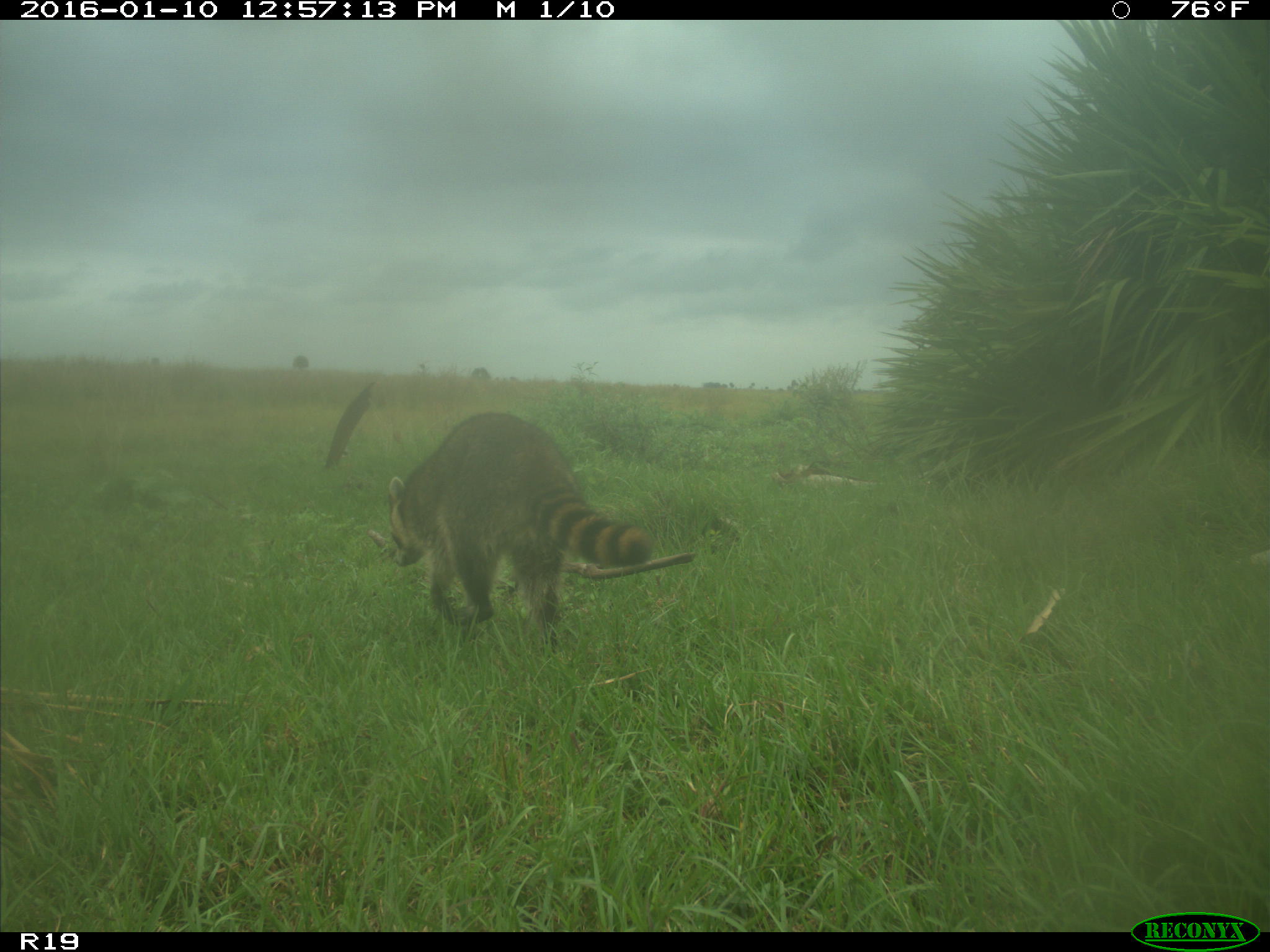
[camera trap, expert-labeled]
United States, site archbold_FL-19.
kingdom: Animalia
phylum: Chordata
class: Mammalia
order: Carnivora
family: Procyonidae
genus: Procyon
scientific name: Procyon lotor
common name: common raccoon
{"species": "Procyon lotor (common raccoon)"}